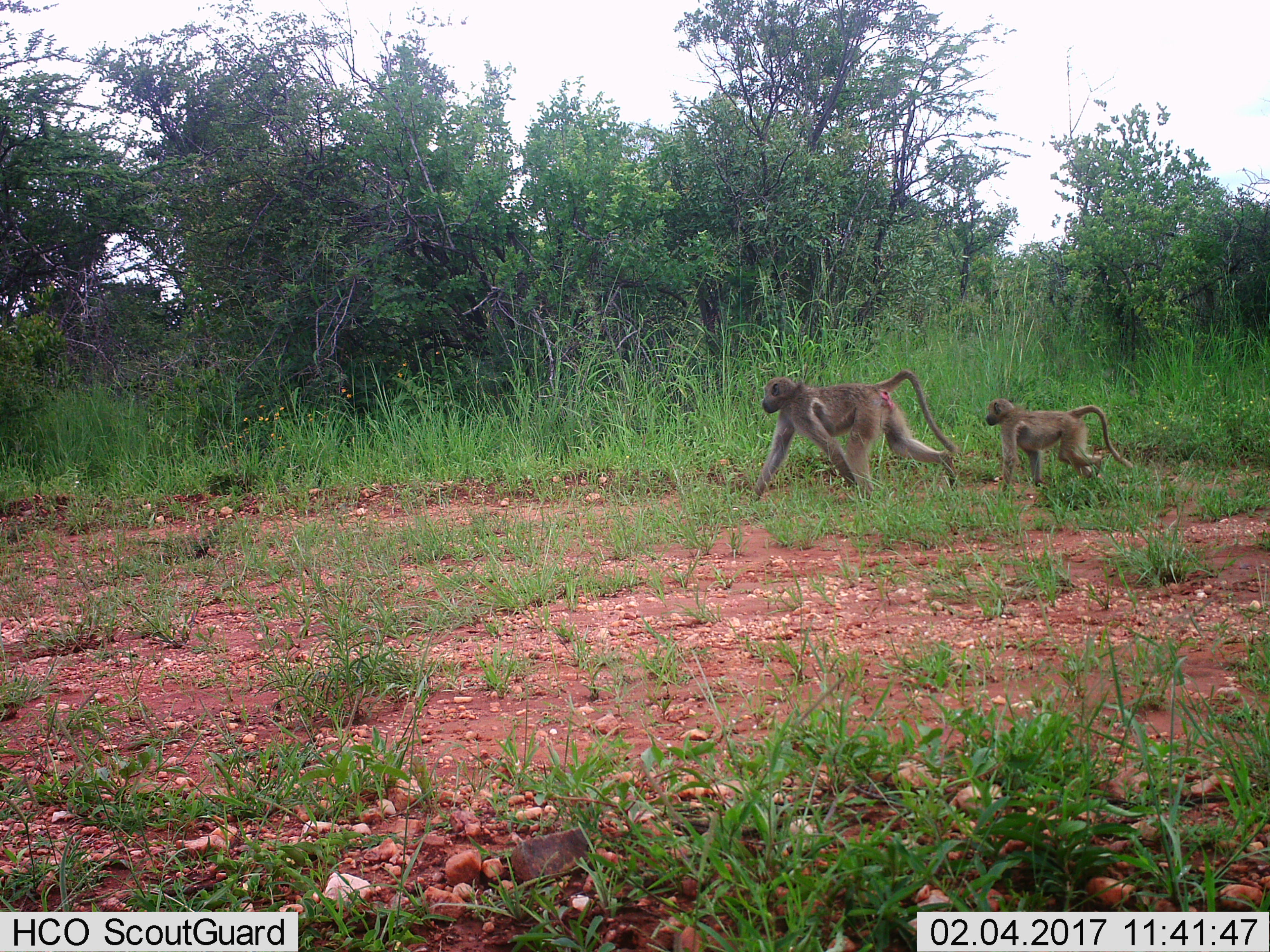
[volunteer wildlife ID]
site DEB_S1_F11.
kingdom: Animalia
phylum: Chordata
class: Mammalia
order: Primates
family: Cercopithecidae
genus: Papio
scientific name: Papio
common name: baboon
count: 2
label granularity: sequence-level